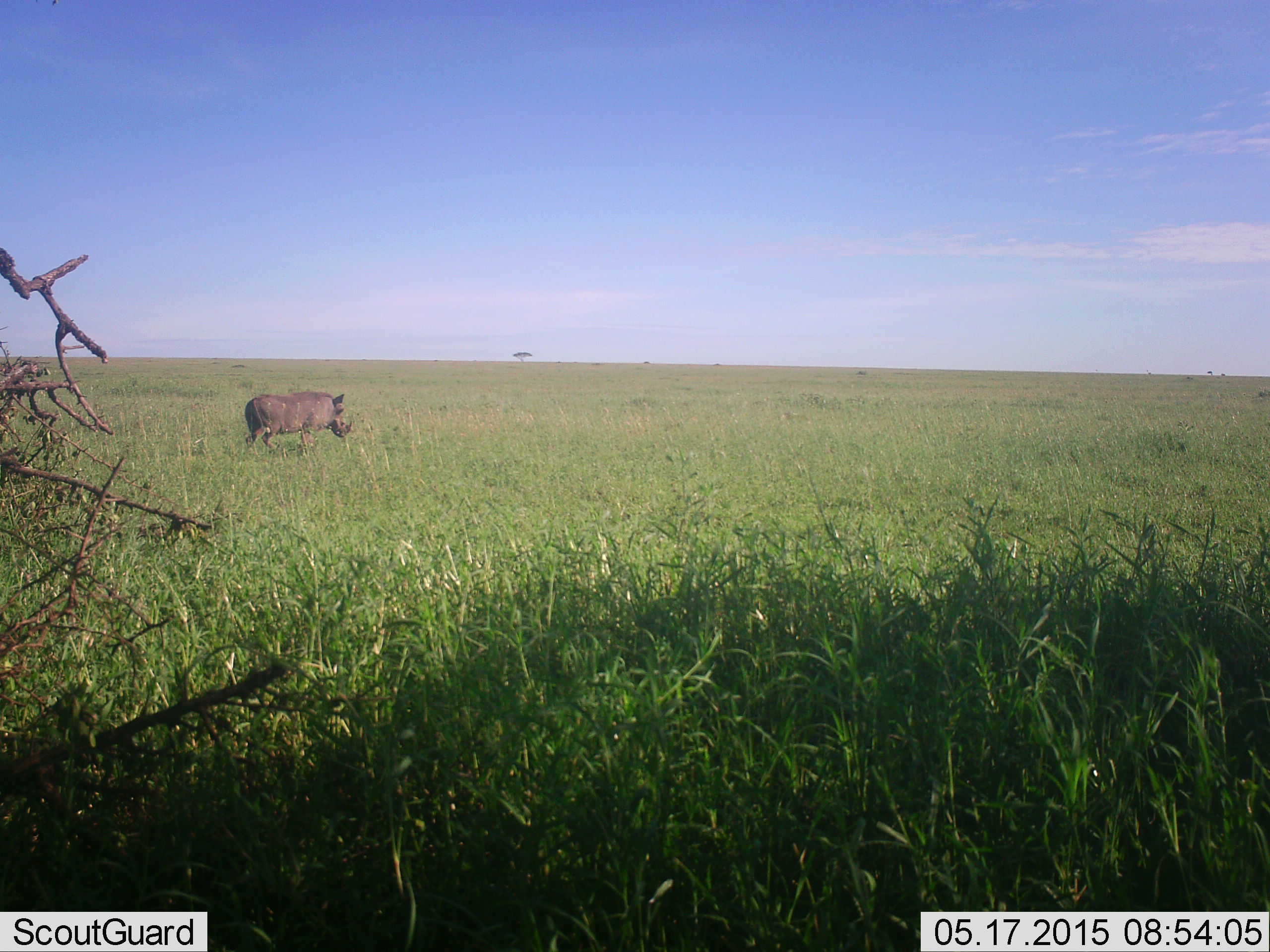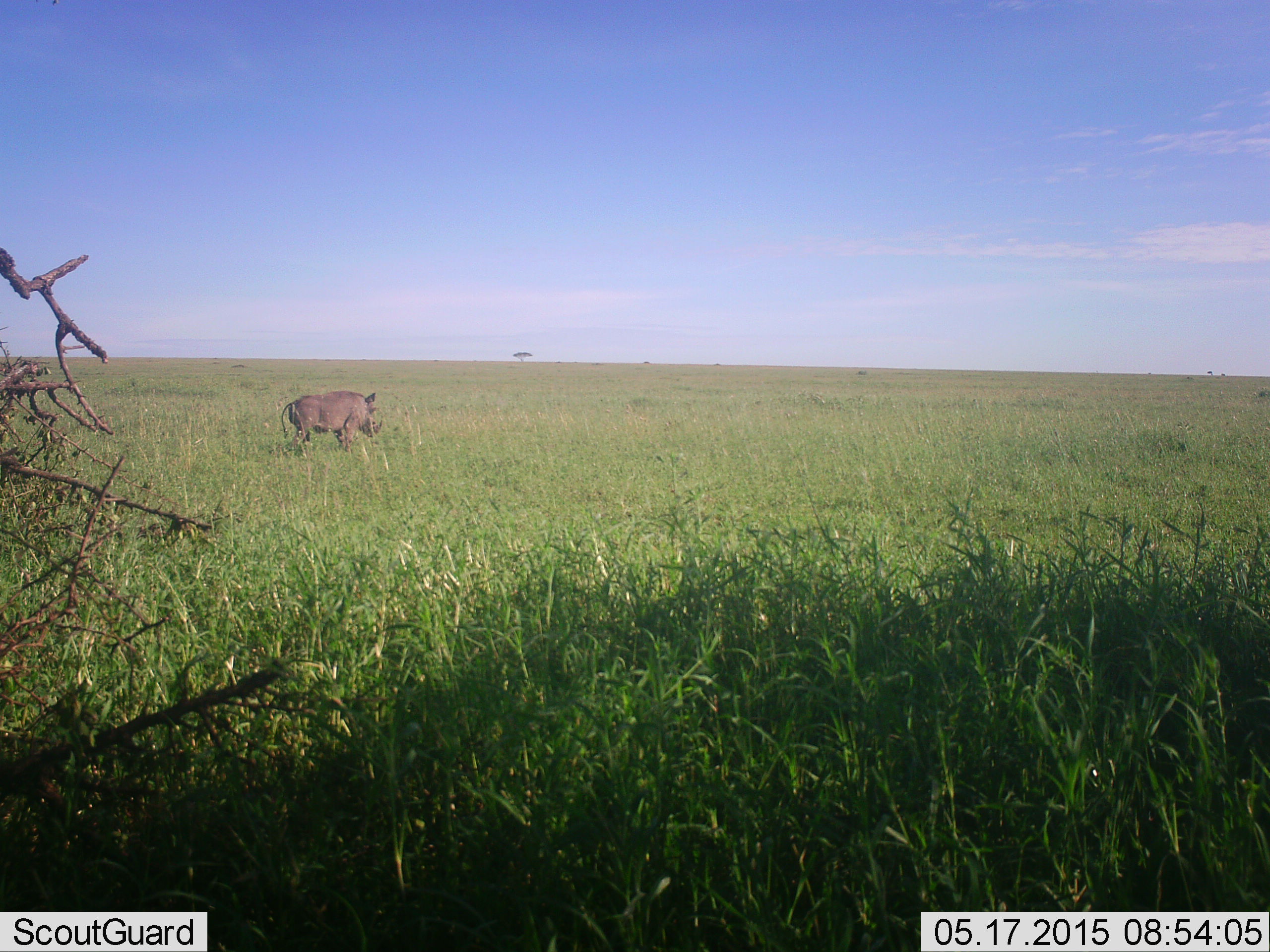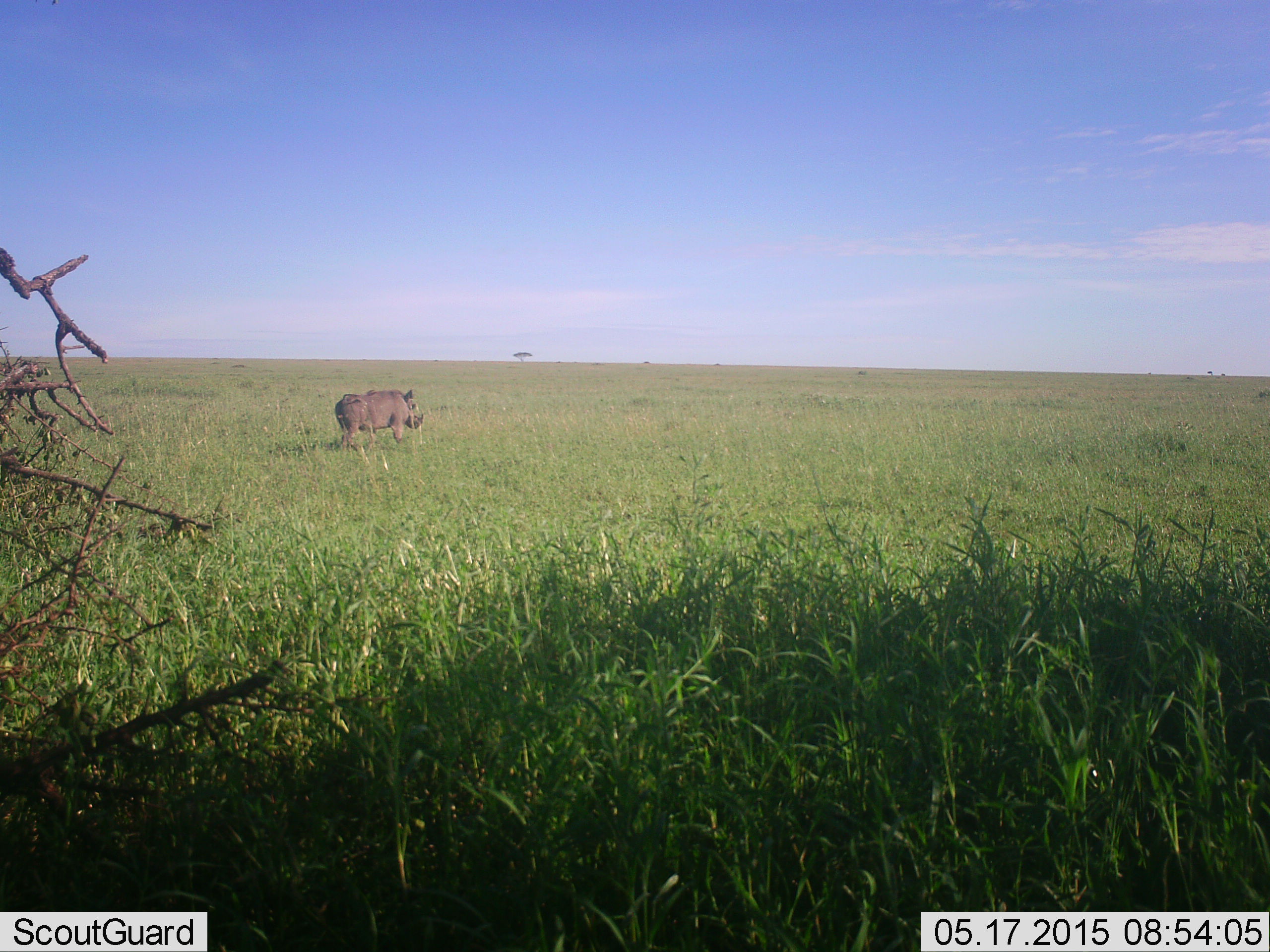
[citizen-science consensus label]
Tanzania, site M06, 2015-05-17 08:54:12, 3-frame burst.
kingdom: Animalia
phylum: Chordata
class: Mammalia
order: Artiodactyla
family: Suidae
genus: Phacochoerus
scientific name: Phacochoerus africanus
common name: warthog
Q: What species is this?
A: Warthog (Phacochoerus africanus).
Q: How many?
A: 1.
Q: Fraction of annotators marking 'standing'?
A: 10%.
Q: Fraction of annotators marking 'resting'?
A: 0%.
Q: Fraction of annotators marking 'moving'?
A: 100%.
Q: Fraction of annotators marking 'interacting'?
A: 0%.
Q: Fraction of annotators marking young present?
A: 0%.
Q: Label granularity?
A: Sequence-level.